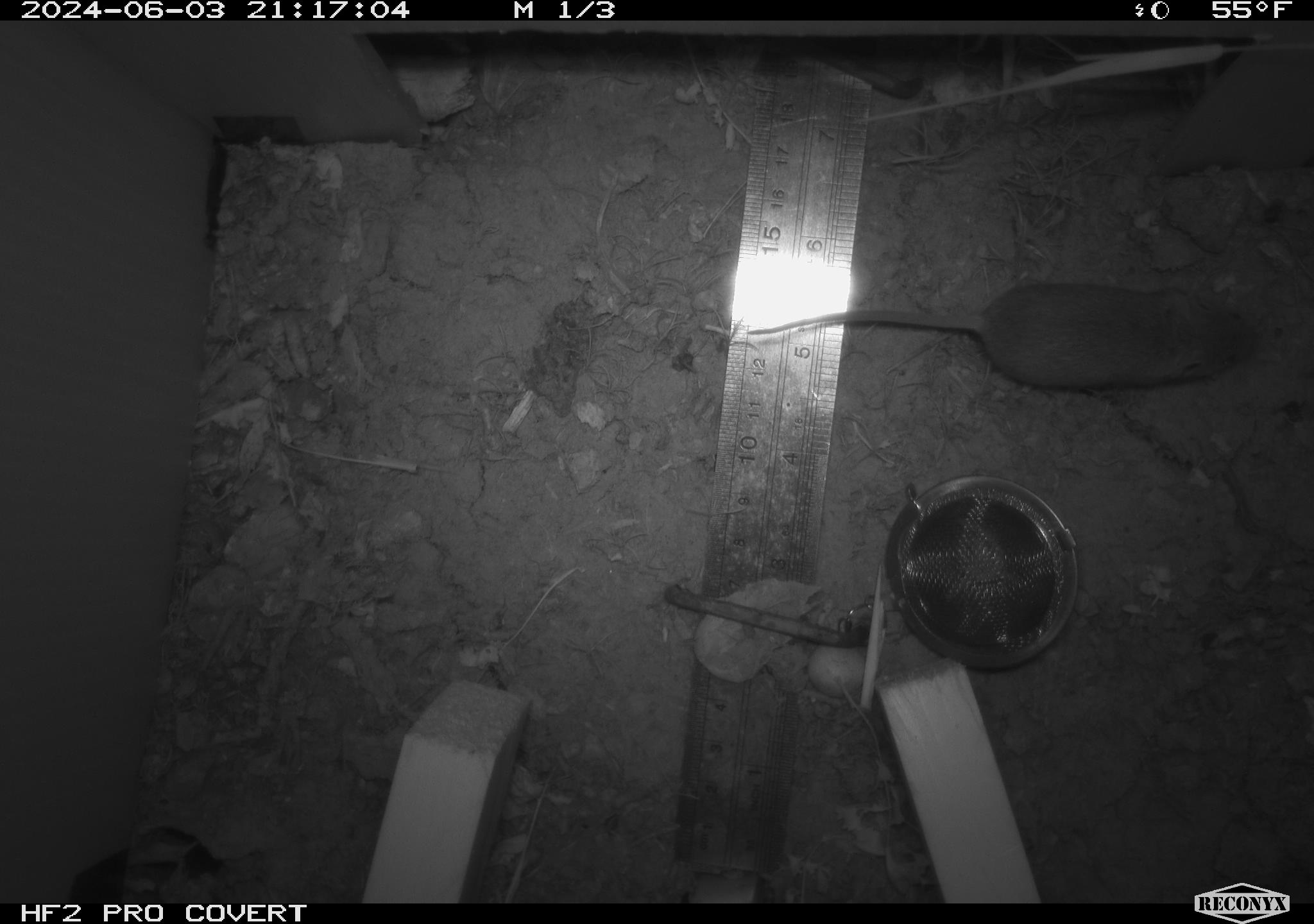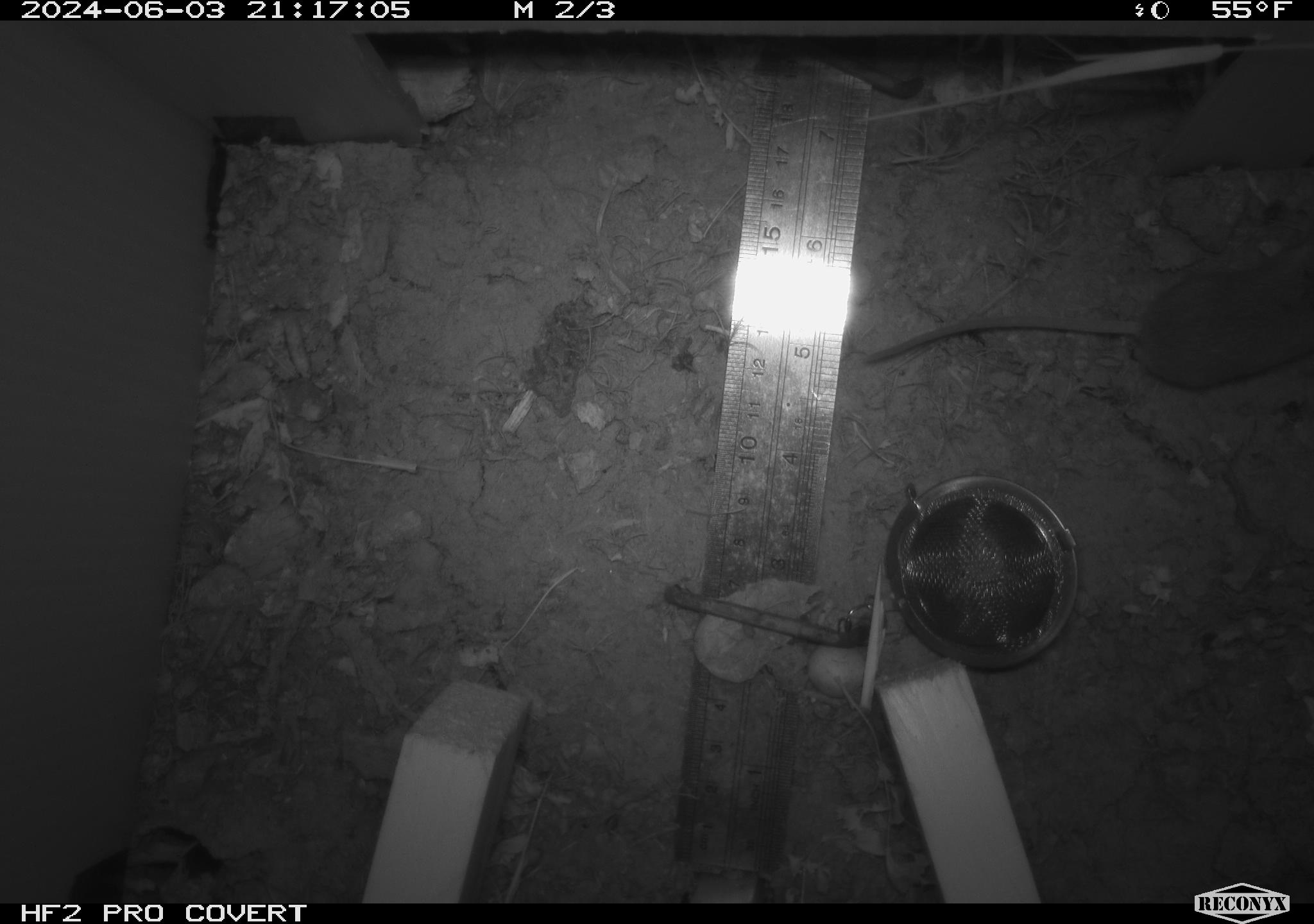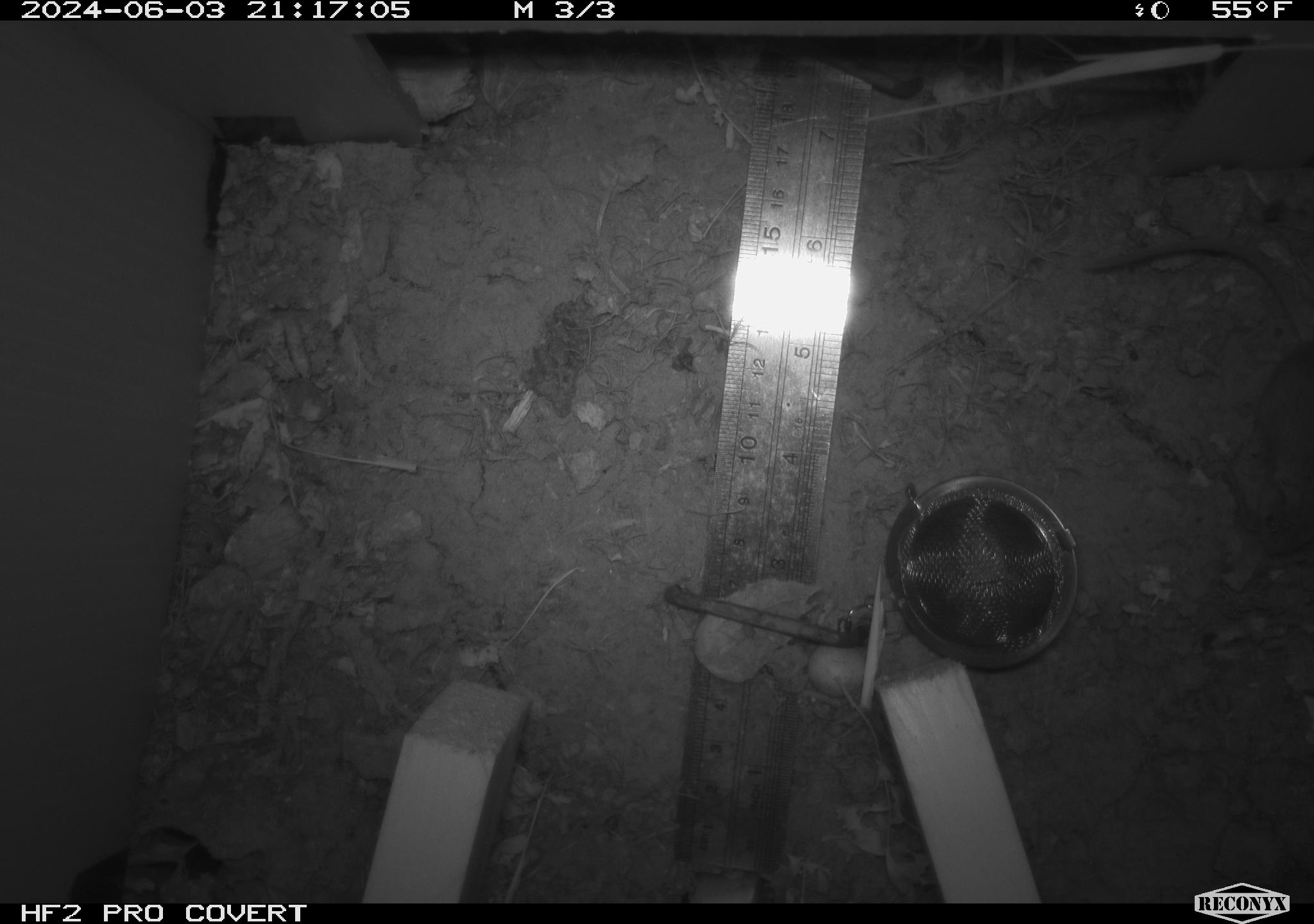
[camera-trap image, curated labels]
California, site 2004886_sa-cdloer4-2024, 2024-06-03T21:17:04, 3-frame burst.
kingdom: Animalia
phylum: Chordata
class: Mammalia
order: Rodentia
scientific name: Rodentia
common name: mouse species